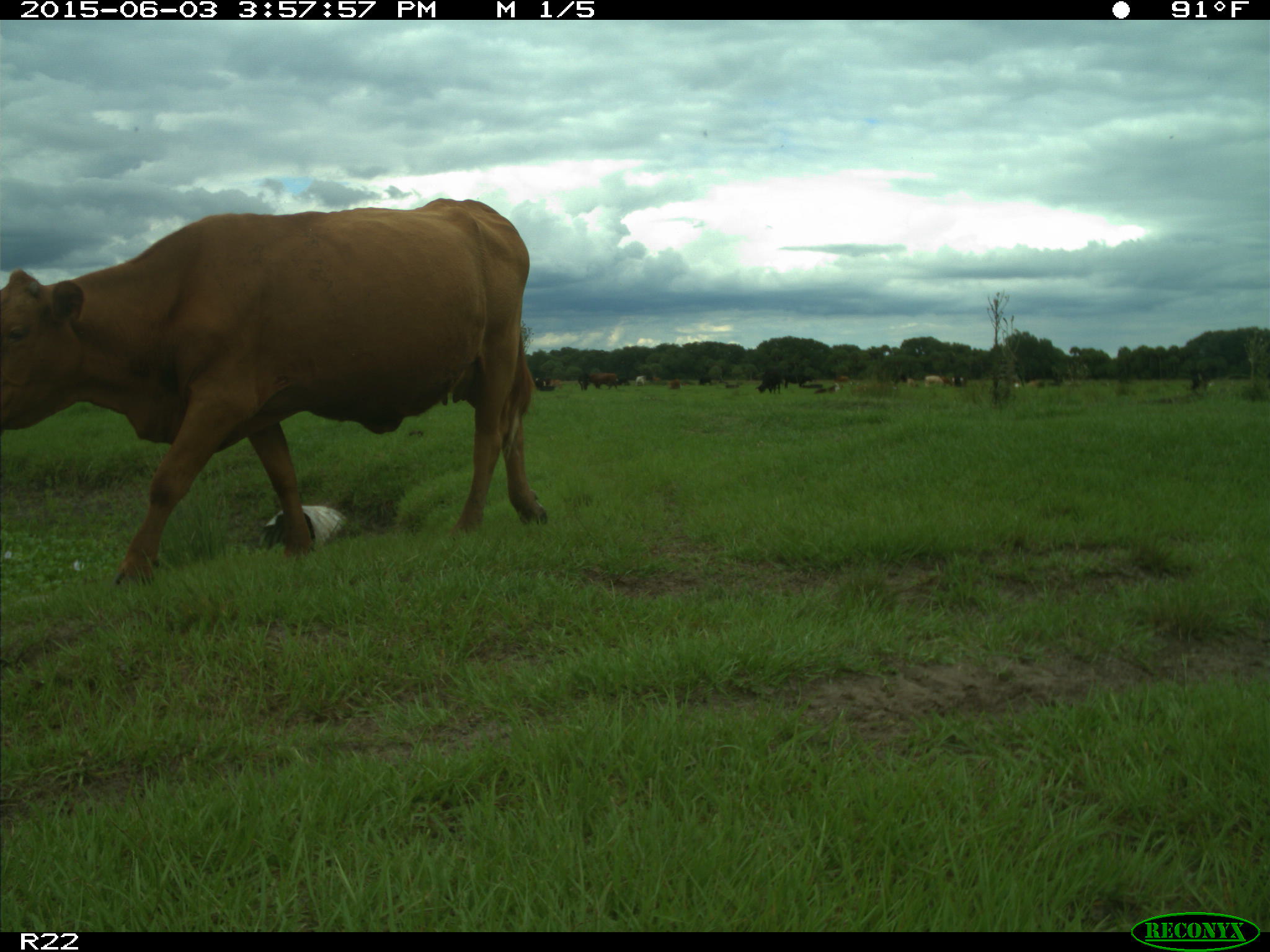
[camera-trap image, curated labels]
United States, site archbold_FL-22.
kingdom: Animalia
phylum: Chordata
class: Mammalia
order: Artiodactyla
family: Bovidae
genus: Bos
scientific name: Bos taurus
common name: domestic cow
Bos taurus (domestic cow).